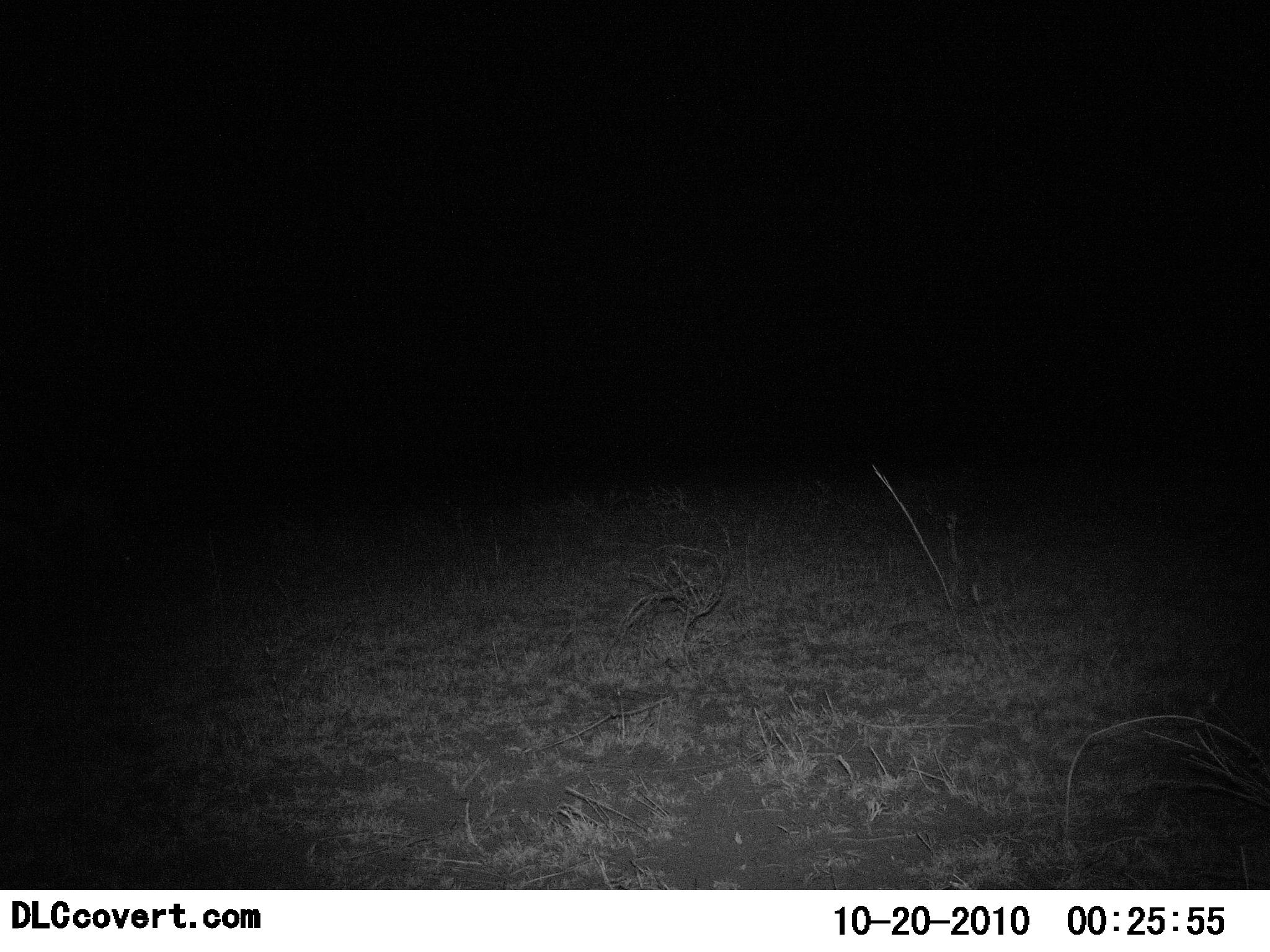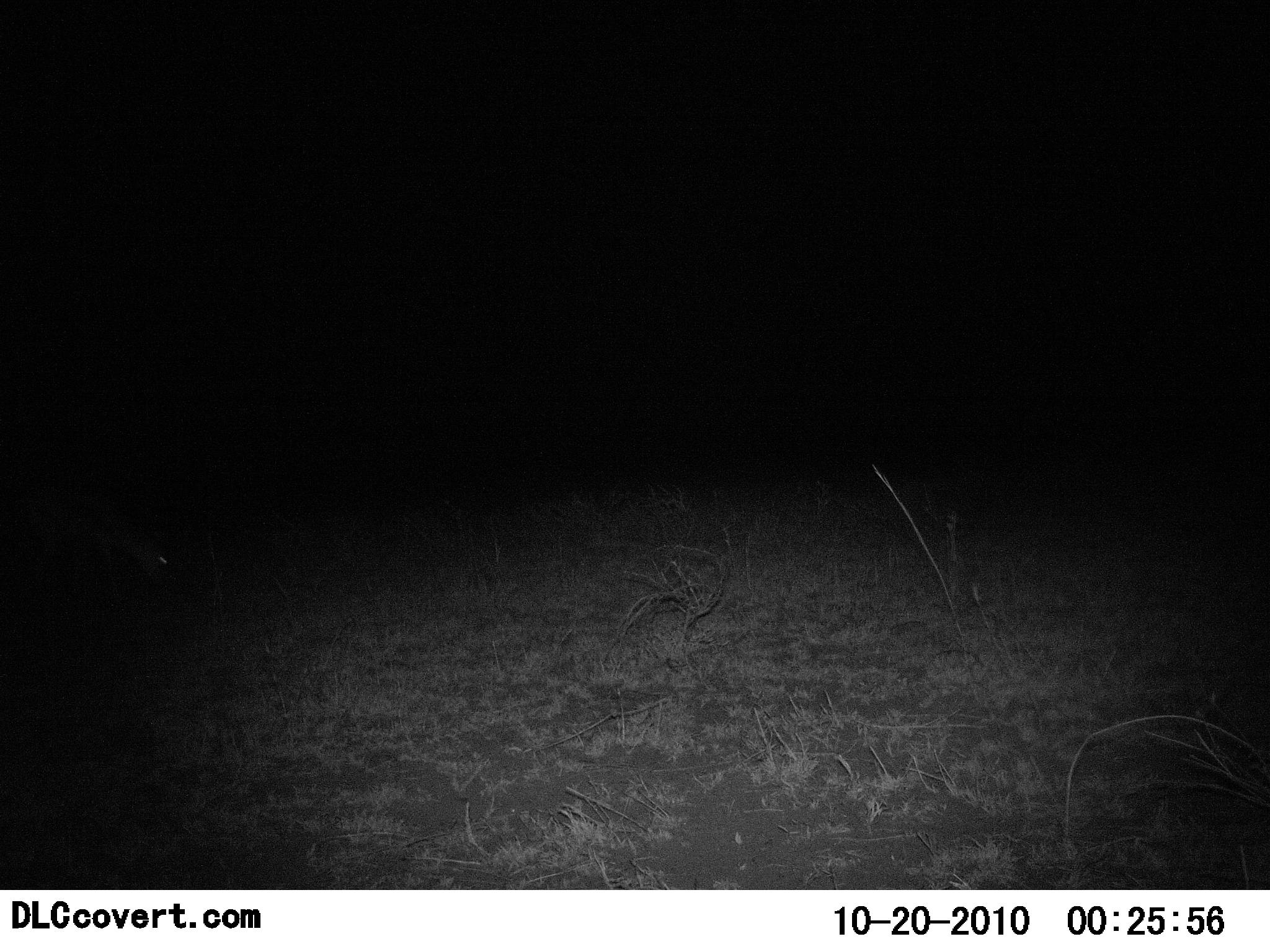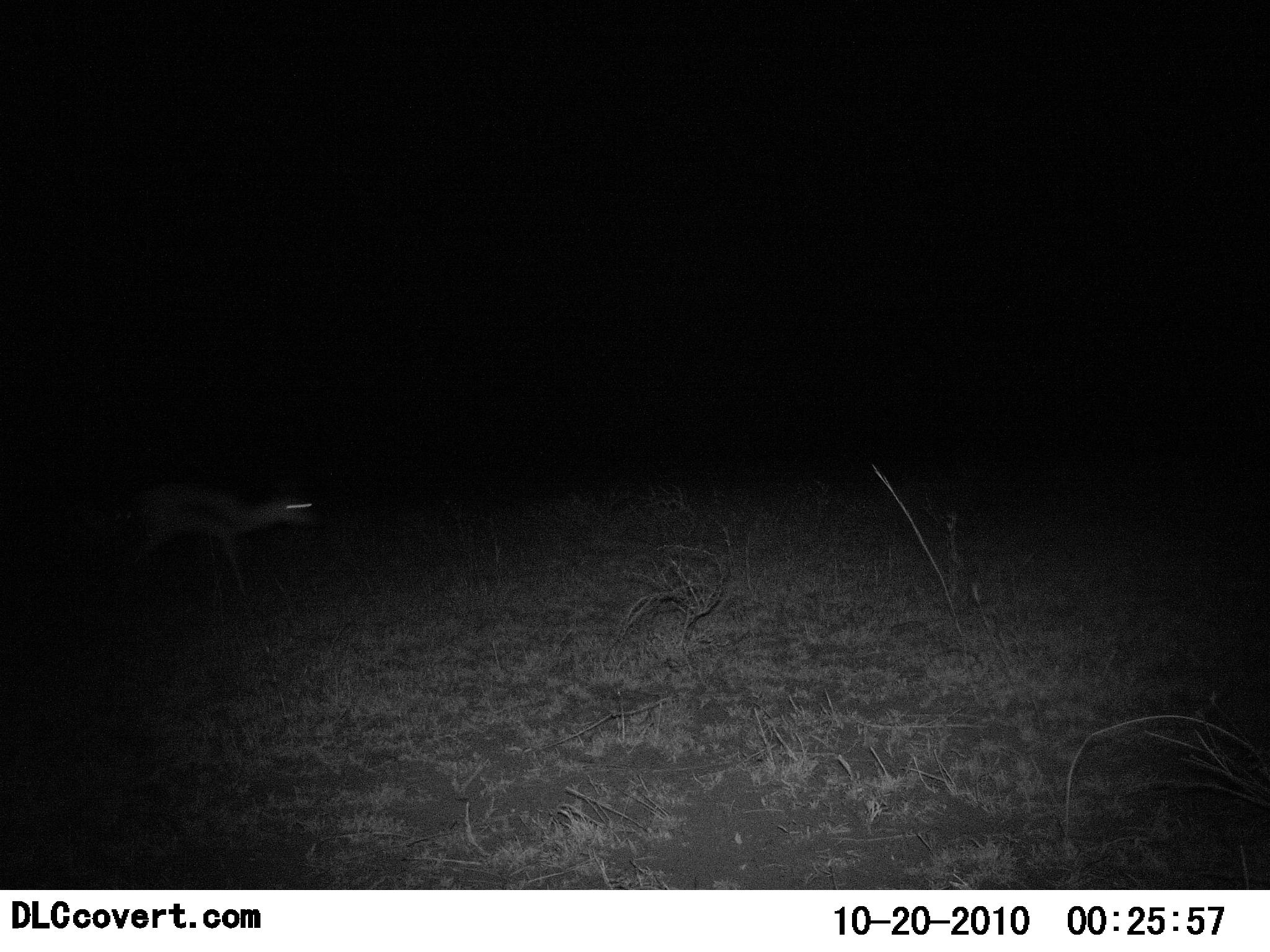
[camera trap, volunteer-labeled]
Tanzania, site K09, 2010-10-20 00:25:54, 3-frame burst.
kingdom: Animalia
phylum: Chordata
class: Mammalia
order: Artiodactyla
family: Bovidae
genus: Eudorcas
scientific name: Eudorcas thomsonii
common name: thomson's gazelle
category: gazellethomsons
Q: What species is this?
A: Gazellethomsons (thomson's gazelle) (Eudorcas thomsonii).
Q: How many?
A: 1.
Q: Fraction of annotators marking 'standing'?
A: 0%.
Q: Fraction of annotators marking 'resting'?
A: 0%.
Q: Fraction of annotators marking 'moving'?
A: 93%.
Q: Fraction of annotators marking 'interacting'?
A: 0%.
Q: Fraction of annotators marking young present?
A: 0%.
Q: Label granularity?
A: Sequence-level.